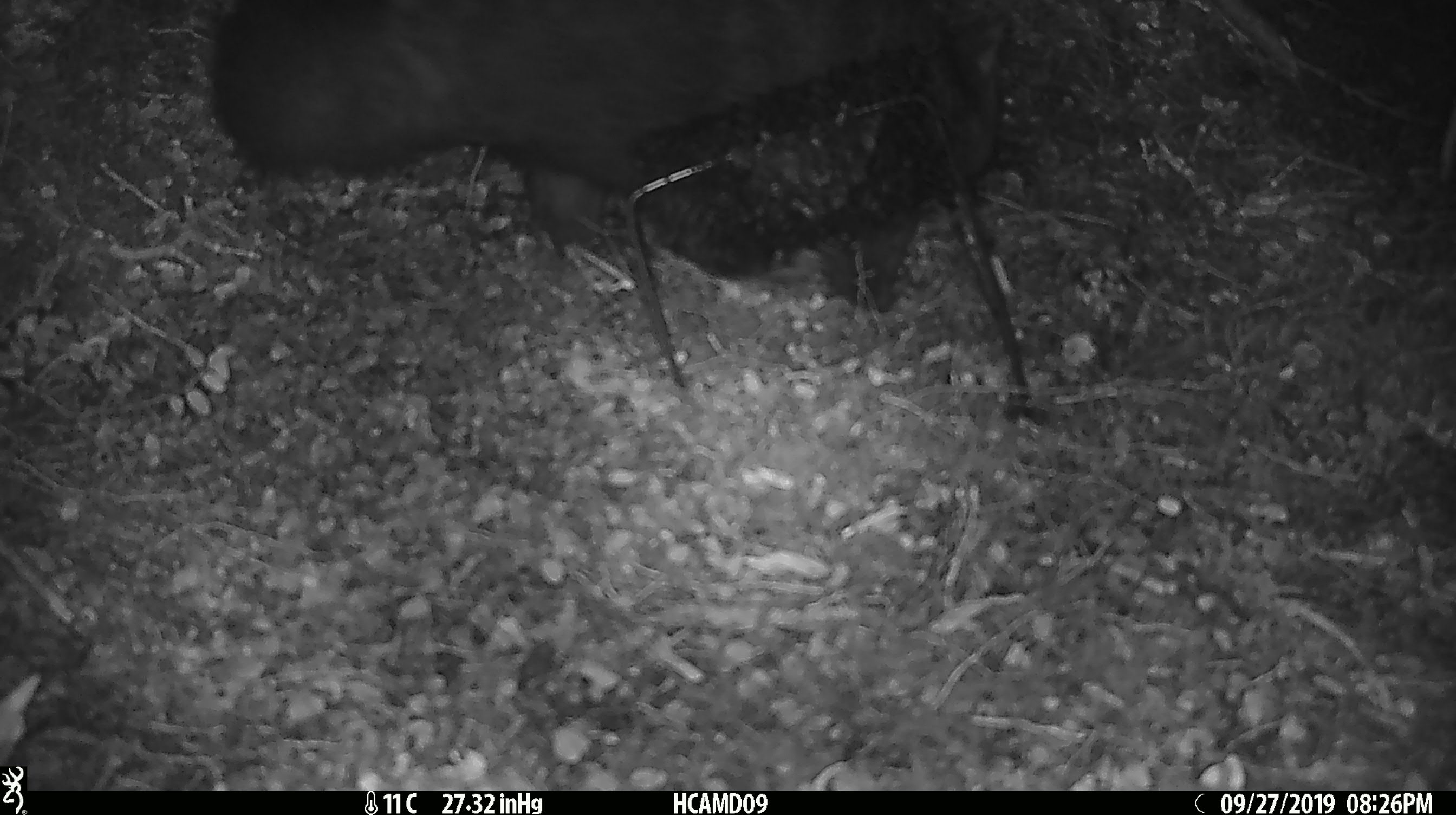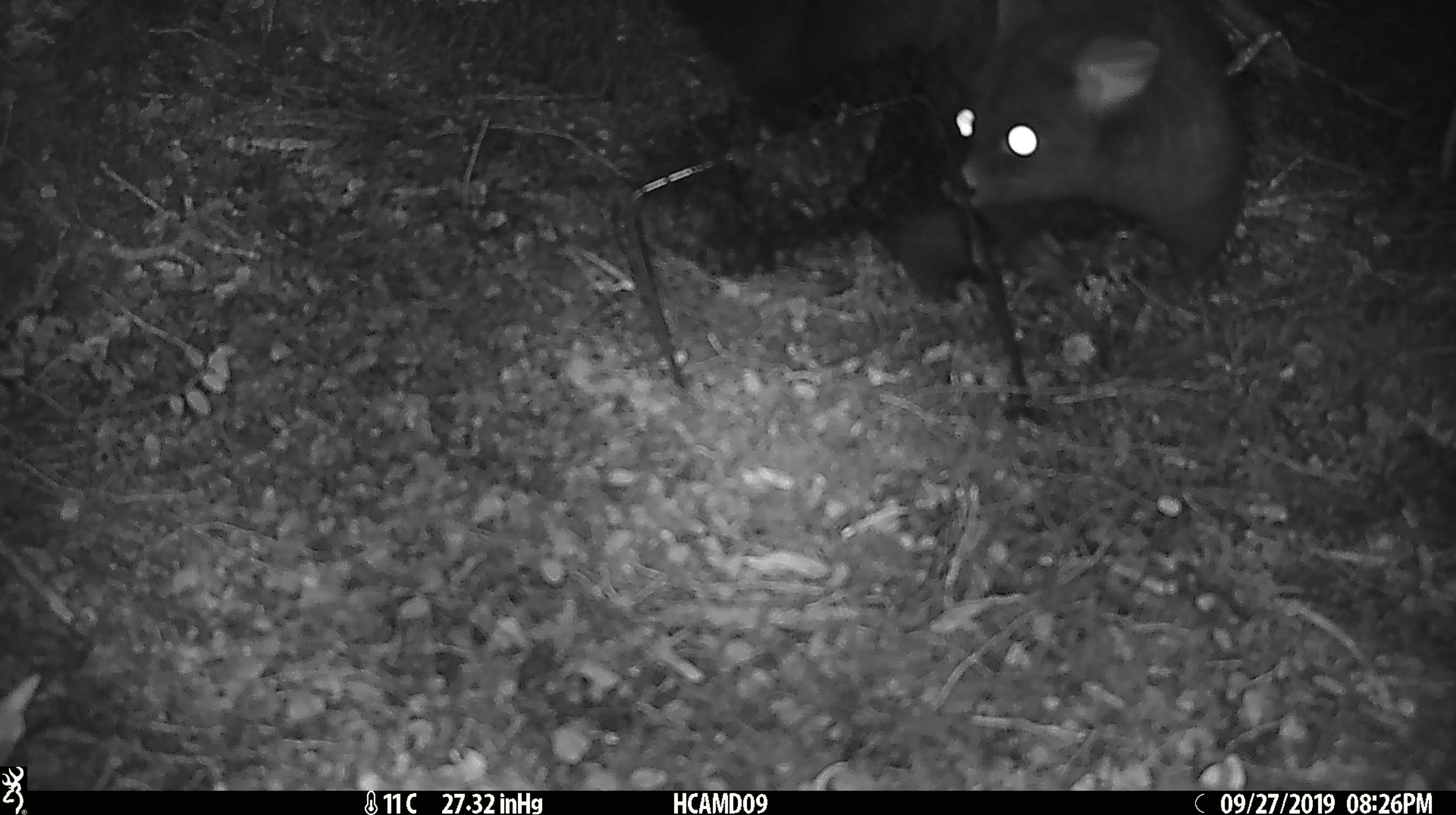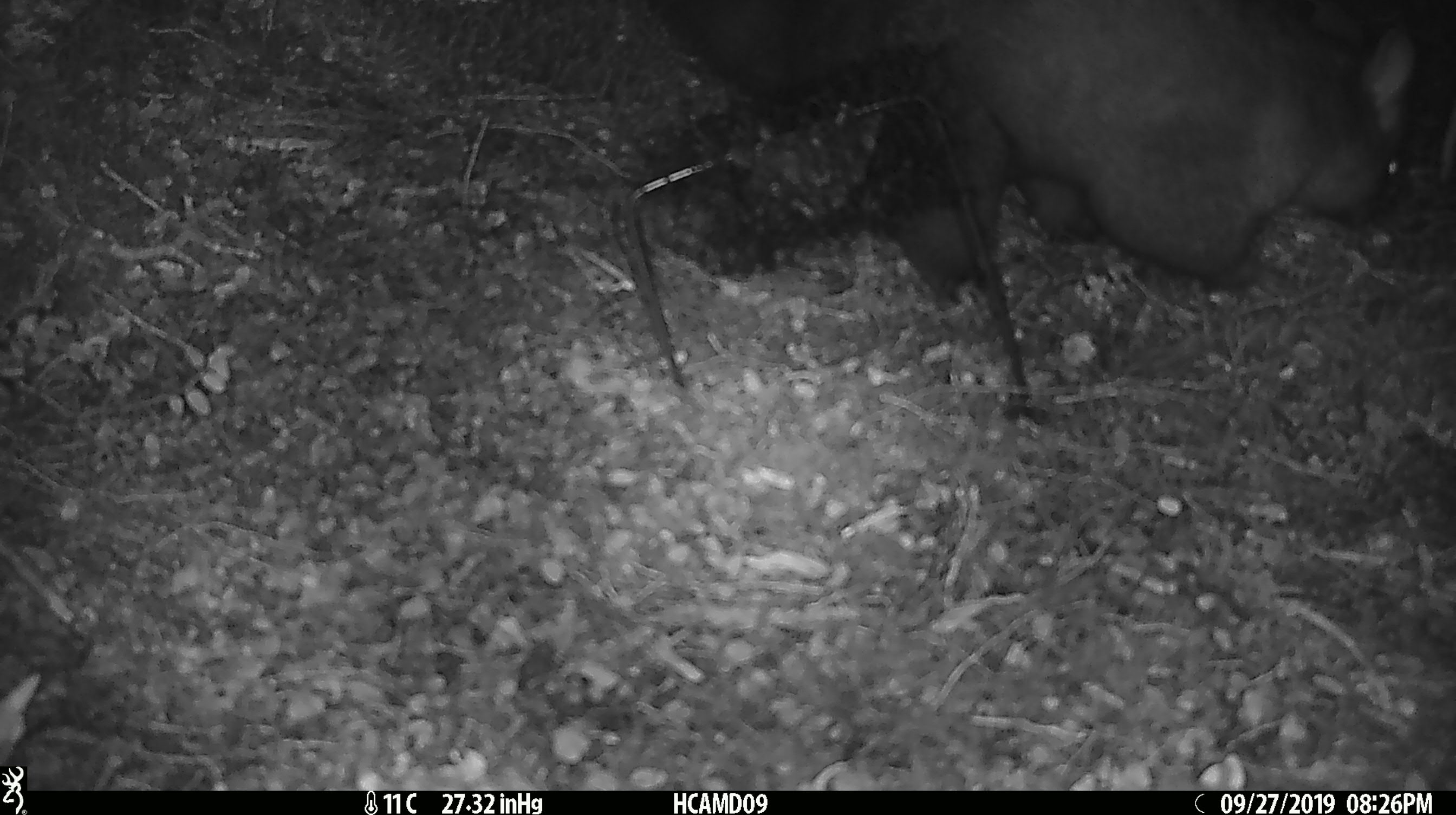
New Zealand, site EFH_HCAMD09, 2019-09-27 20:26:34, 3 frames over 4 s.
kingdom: Animalia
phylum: Chordata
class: Mammalia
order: Diprotodontia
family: Phalangeridae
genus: Trichosurus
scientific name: Trichosurus vulpecula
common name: common brushtail possum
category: possum